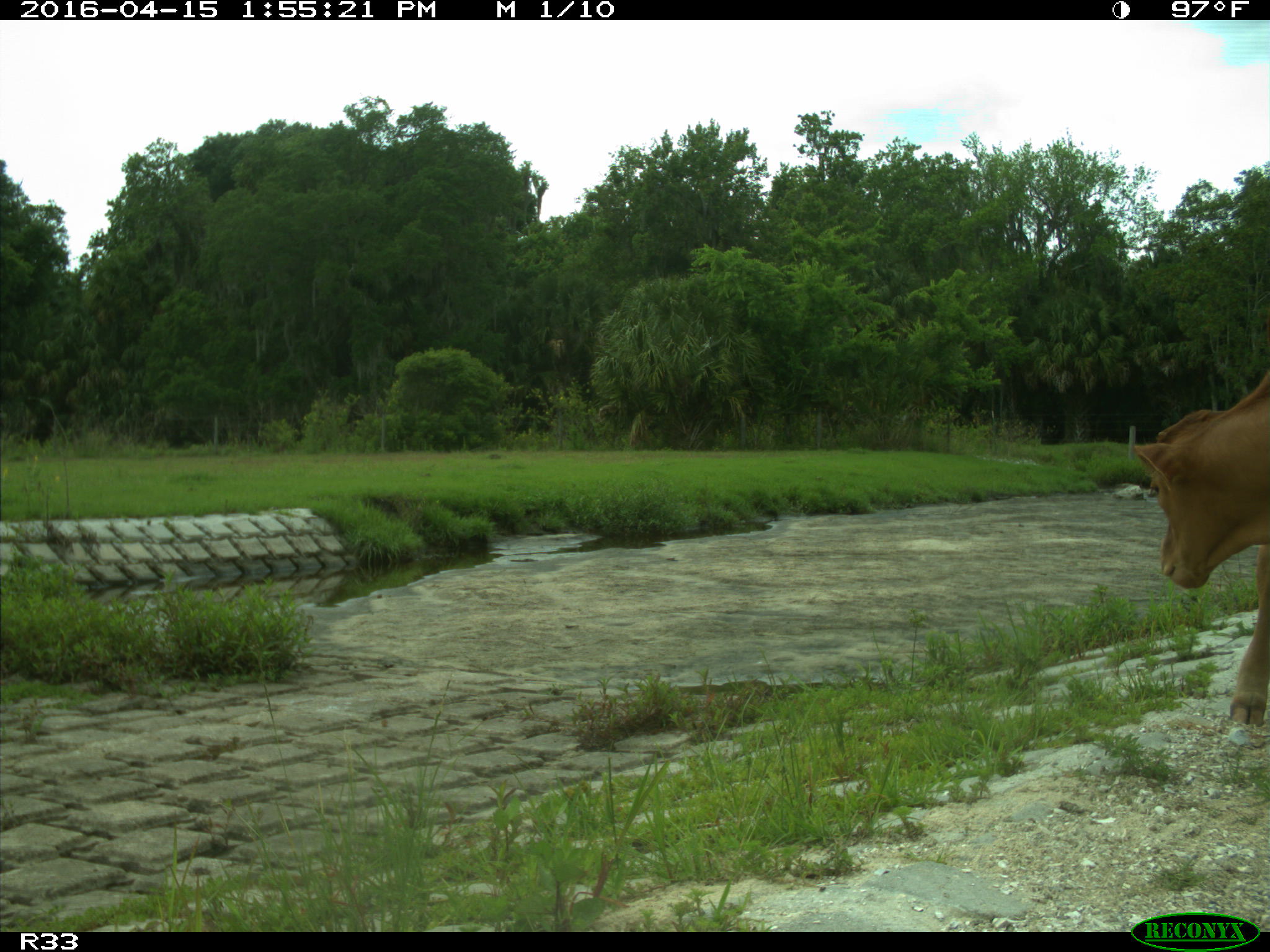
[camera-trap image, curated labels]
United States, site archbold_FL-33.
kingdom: Animalia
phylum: Chordata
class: Mammalia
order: Artiodactyla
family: Bovidae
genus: Bos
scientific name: Bos taurus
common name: domestic cow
Bos taurus (domestic cow).